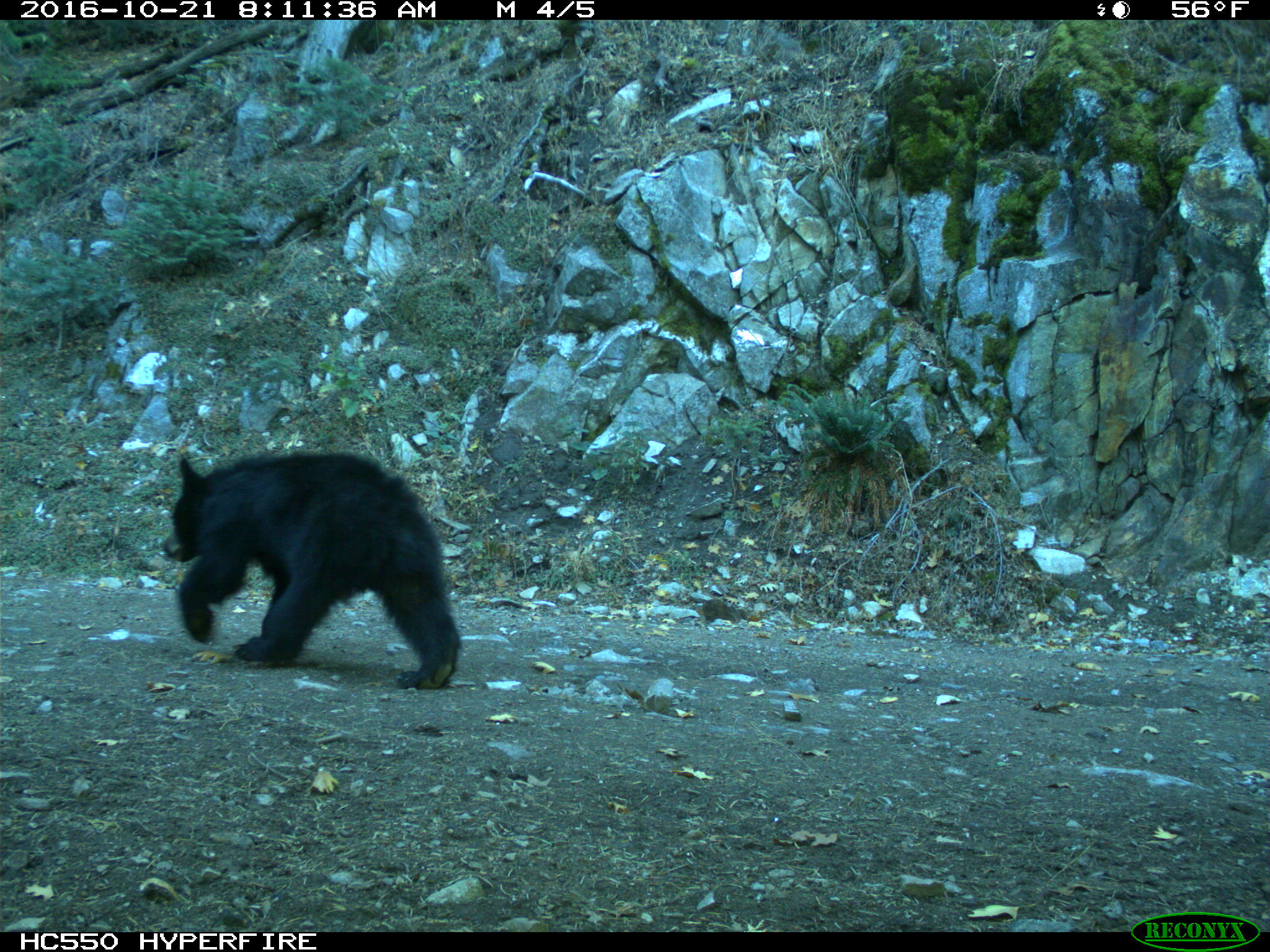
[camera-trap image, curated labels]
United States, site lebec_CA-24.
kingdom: Animalia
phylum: Chordata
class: Mammalia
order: Carnivora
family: Ursidae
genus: Ursus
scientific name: Ursus americanus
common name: american black bear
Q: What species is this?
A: Ursus americanus (american black bear).